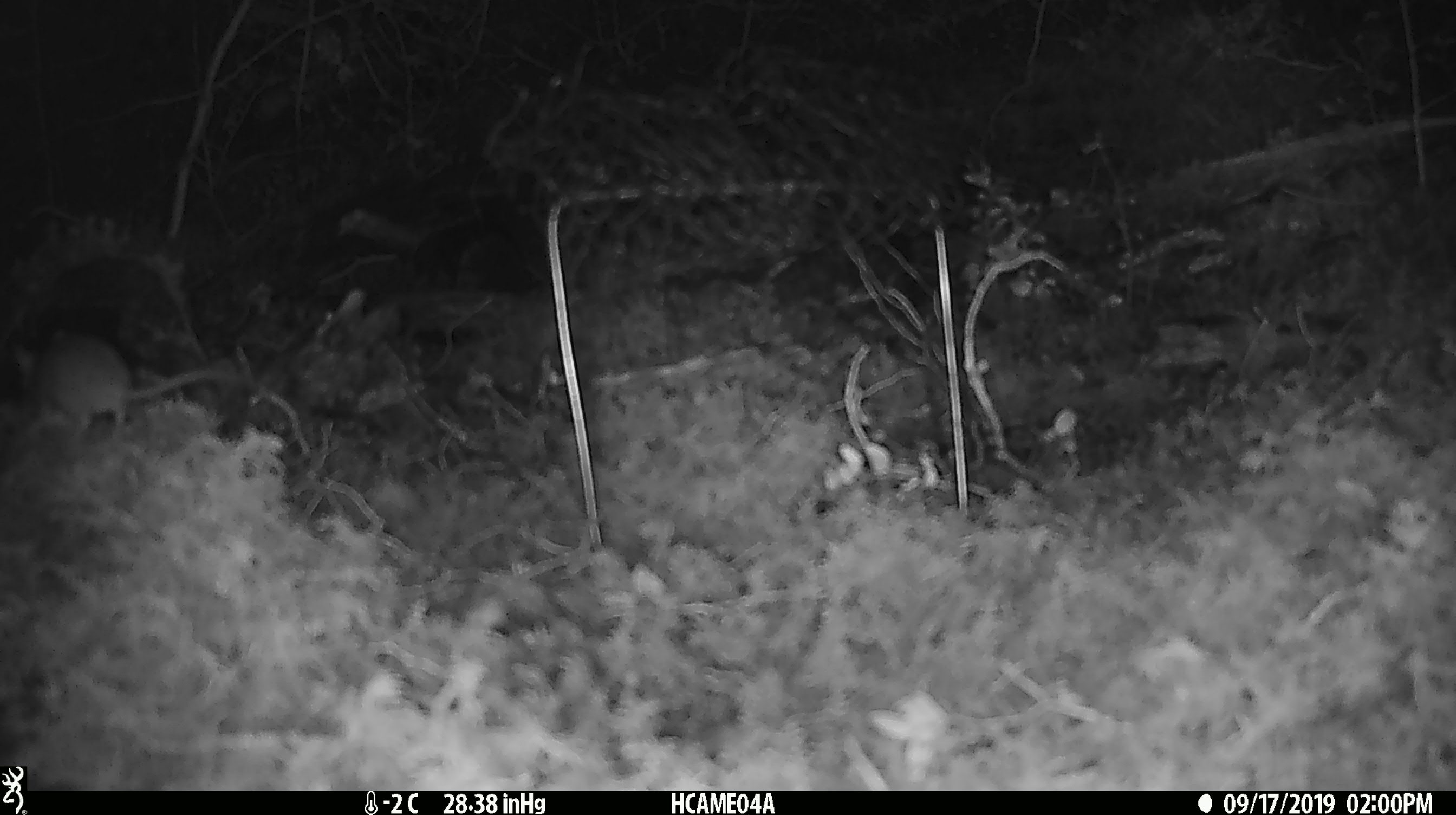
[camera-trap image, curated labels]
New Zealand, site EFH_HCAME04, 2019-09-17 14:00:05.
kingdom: Animalia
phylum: Chordata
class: Mammalia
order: Rodentia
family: Muridae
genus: Mus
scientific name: Mus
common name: mouse